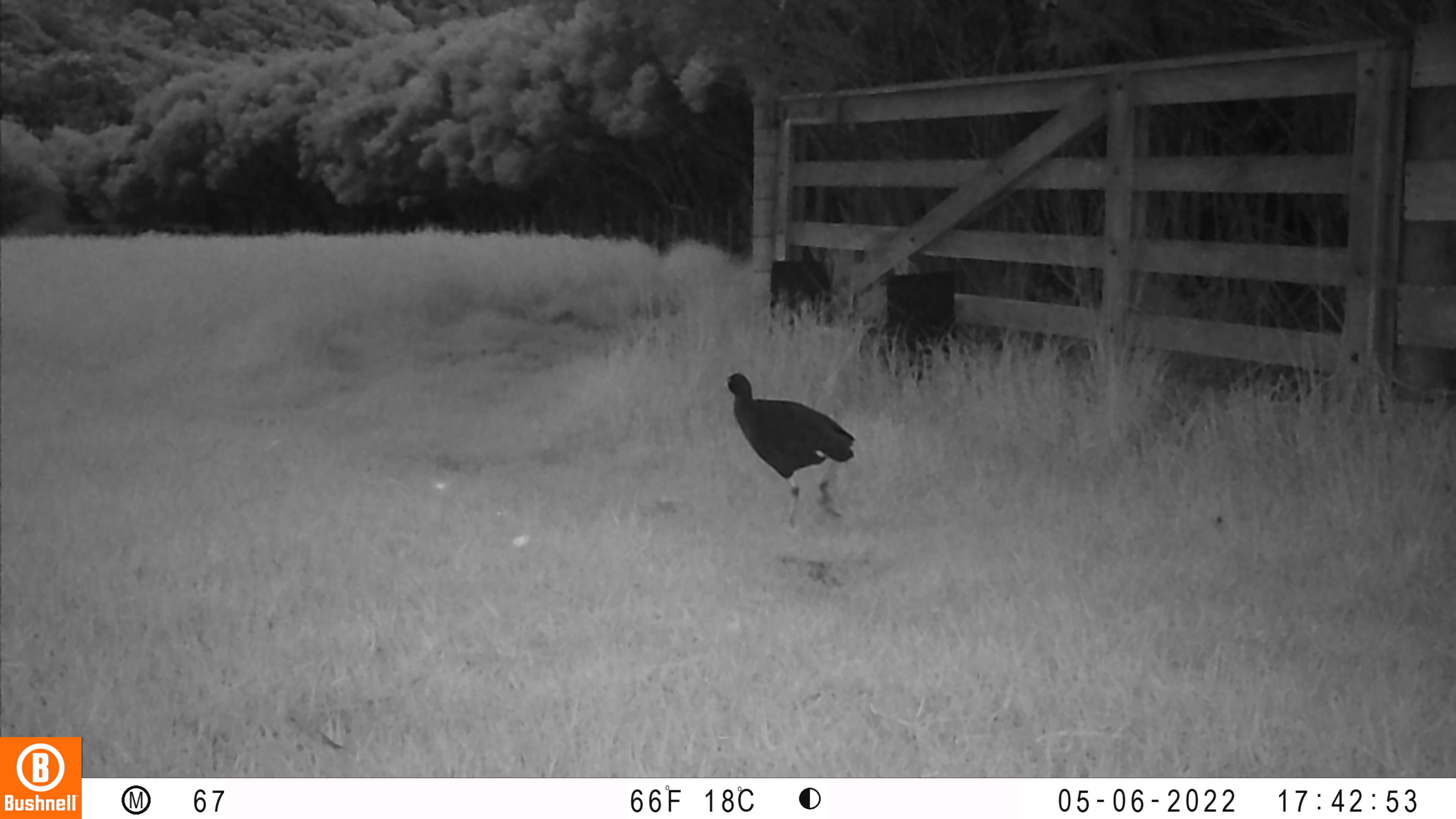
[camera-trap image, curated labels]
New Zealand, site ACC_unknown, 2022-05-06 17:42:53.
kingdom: Animalia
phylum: Chordata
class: Aves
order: Gruiformes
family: Rallidae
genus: Porphyrio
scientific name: Porphyrio melanotus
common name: australasian swamphen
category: pukeko